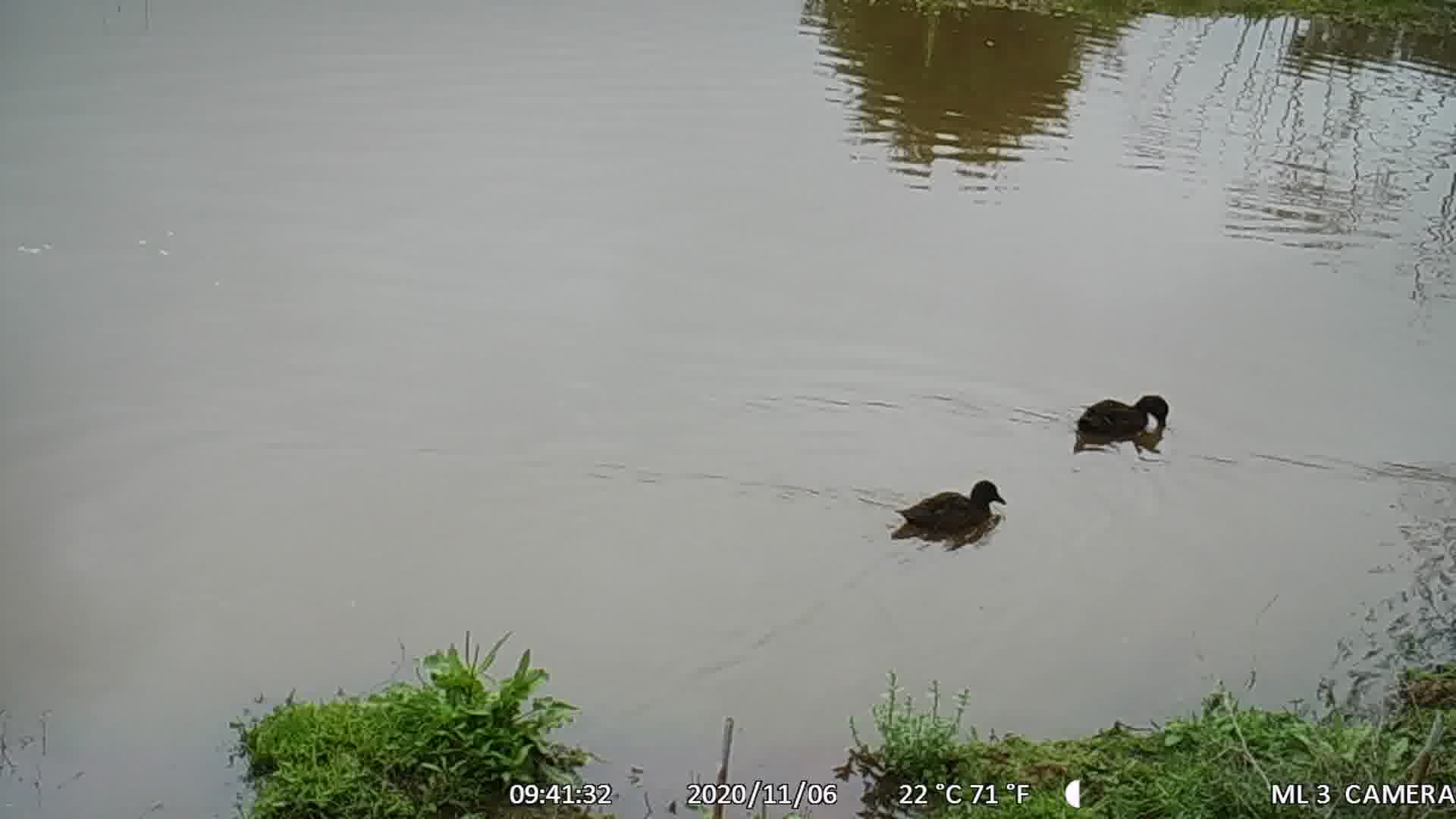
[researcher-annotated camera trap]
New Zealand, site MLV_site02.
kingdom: Animalia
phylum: Chordata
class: Aves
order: Anseriformes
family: Anatidae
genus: Anas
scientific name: Anas chlorotis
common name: brown teal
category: pateke